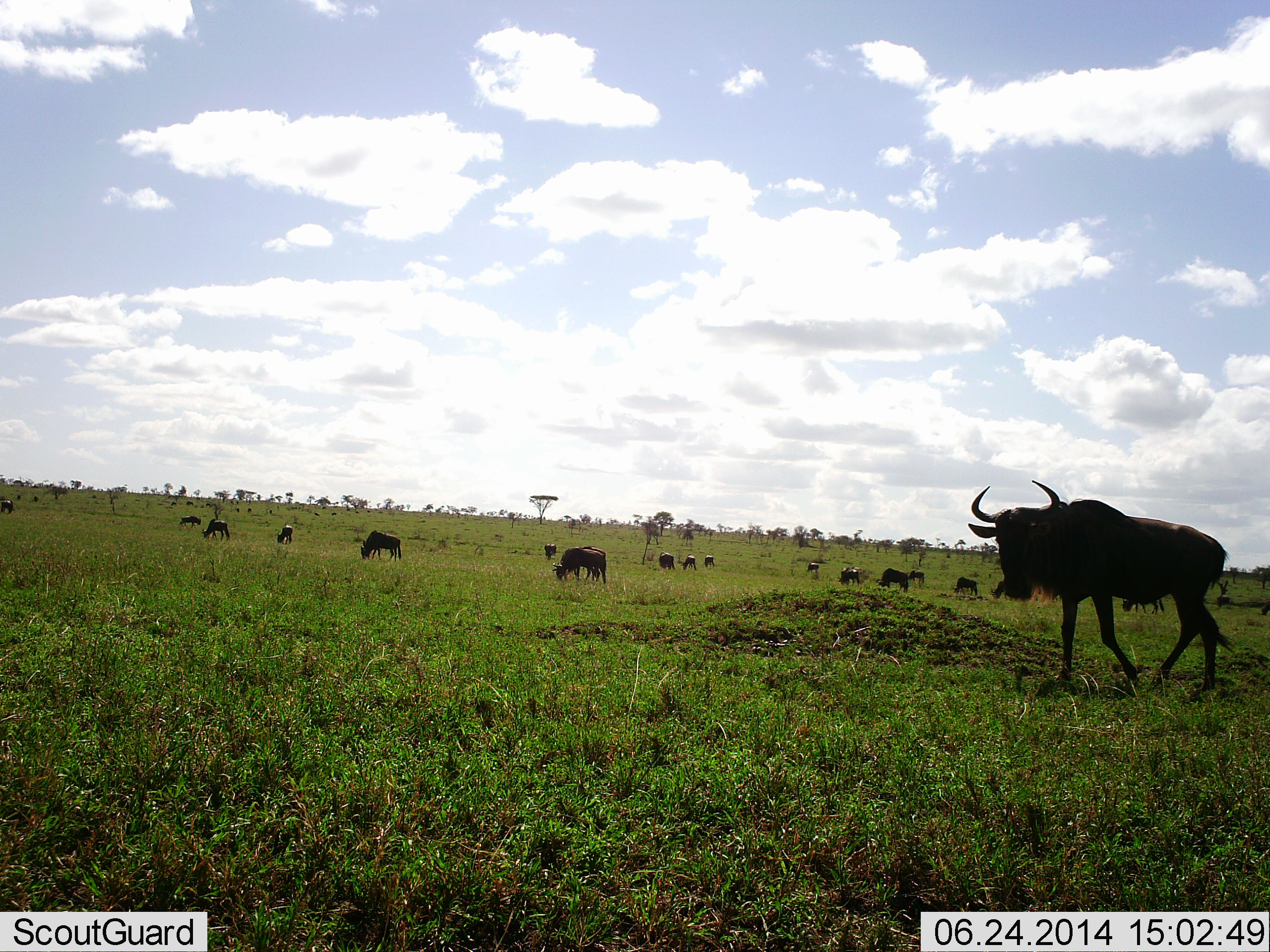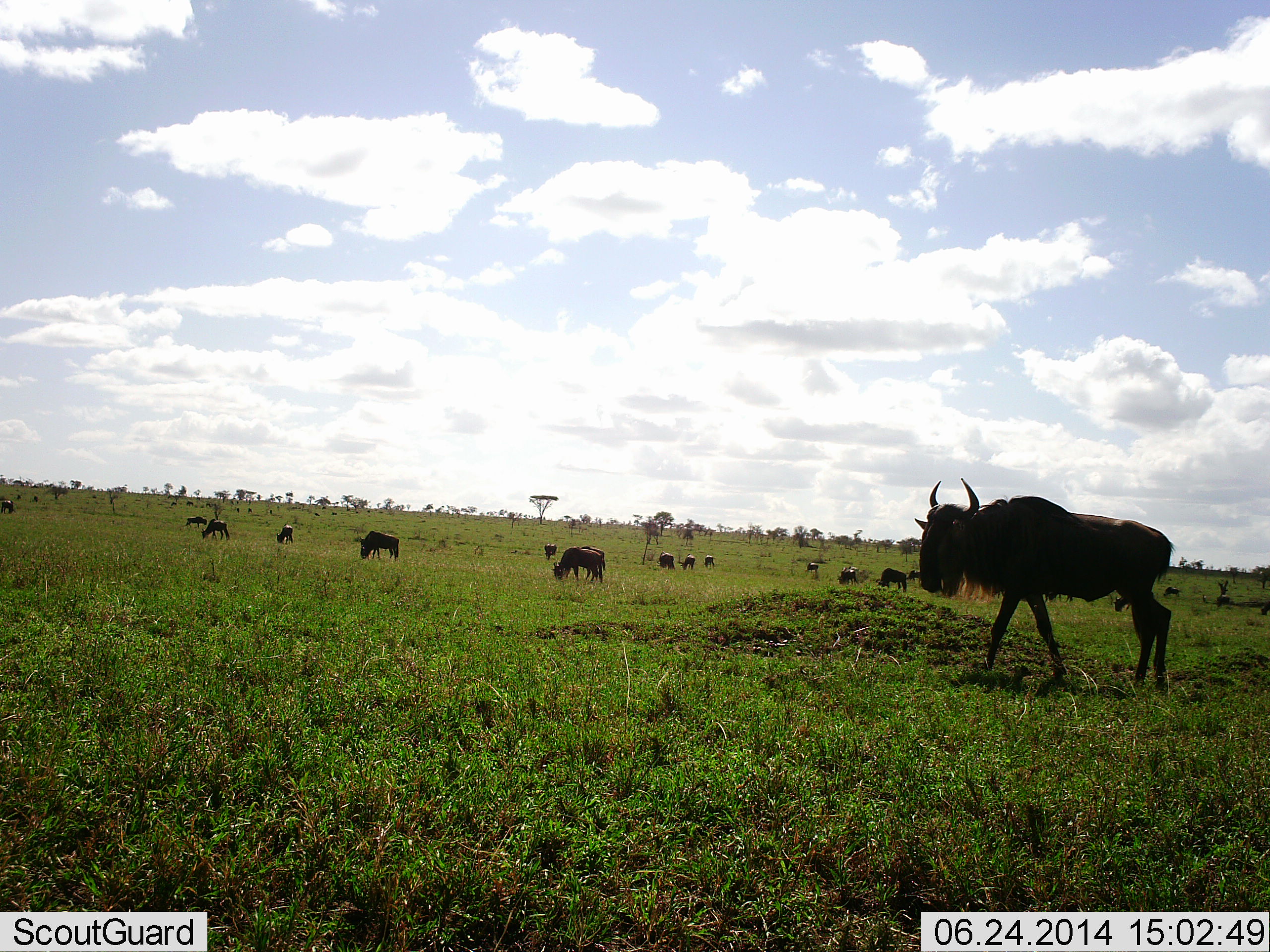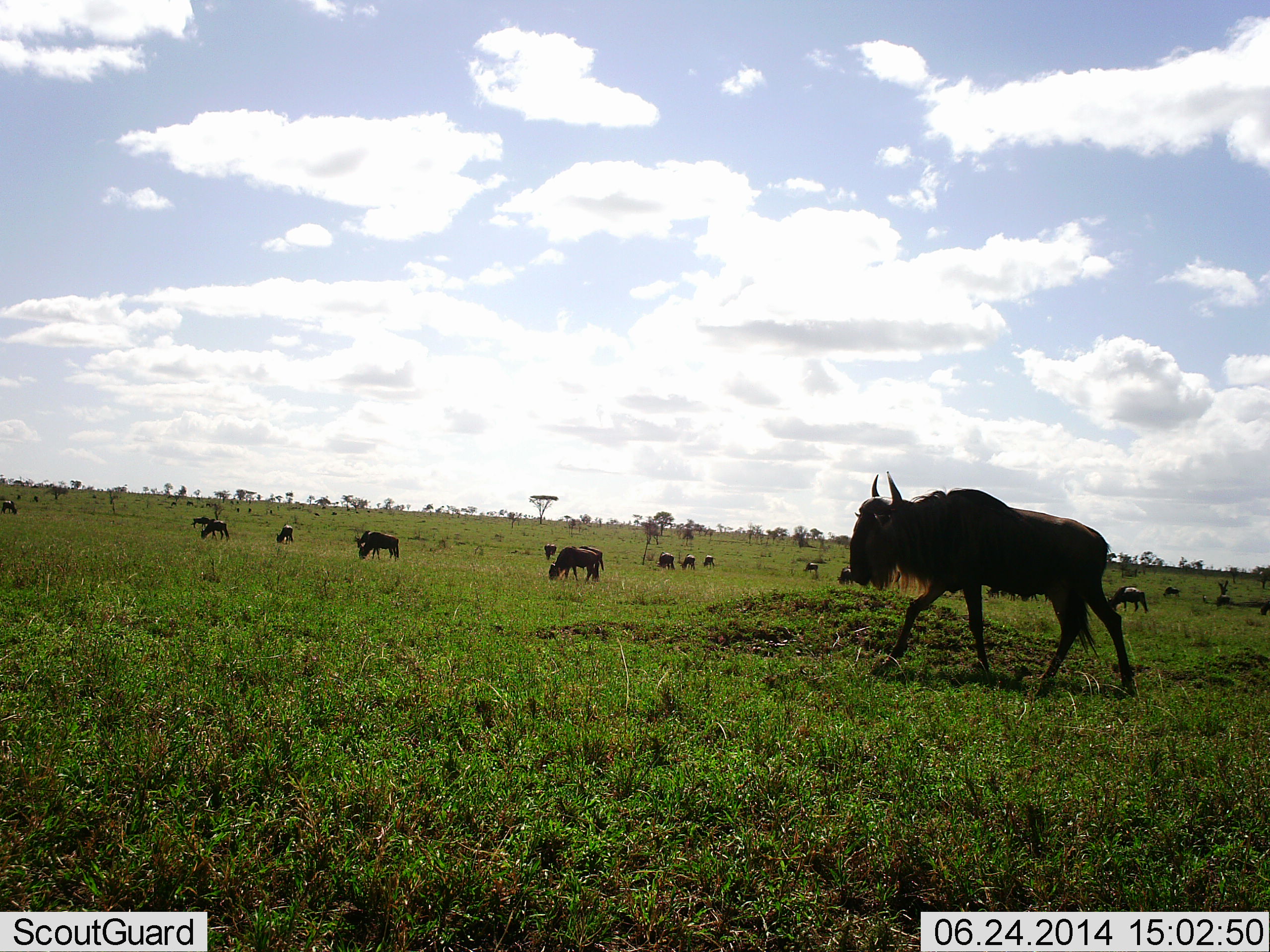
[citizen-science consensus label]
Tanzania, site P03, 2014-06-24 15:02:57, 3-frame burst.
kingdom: Animalia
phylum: Chordata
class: Mammalia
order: Artiodactyla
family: Bovidae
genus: Connochaetes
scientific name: Connochaetes taurinus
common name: blue wildebeest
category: wildebeest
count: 11-50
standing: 40%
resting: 10%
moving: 80%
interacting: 10%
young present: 0%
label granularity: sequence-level